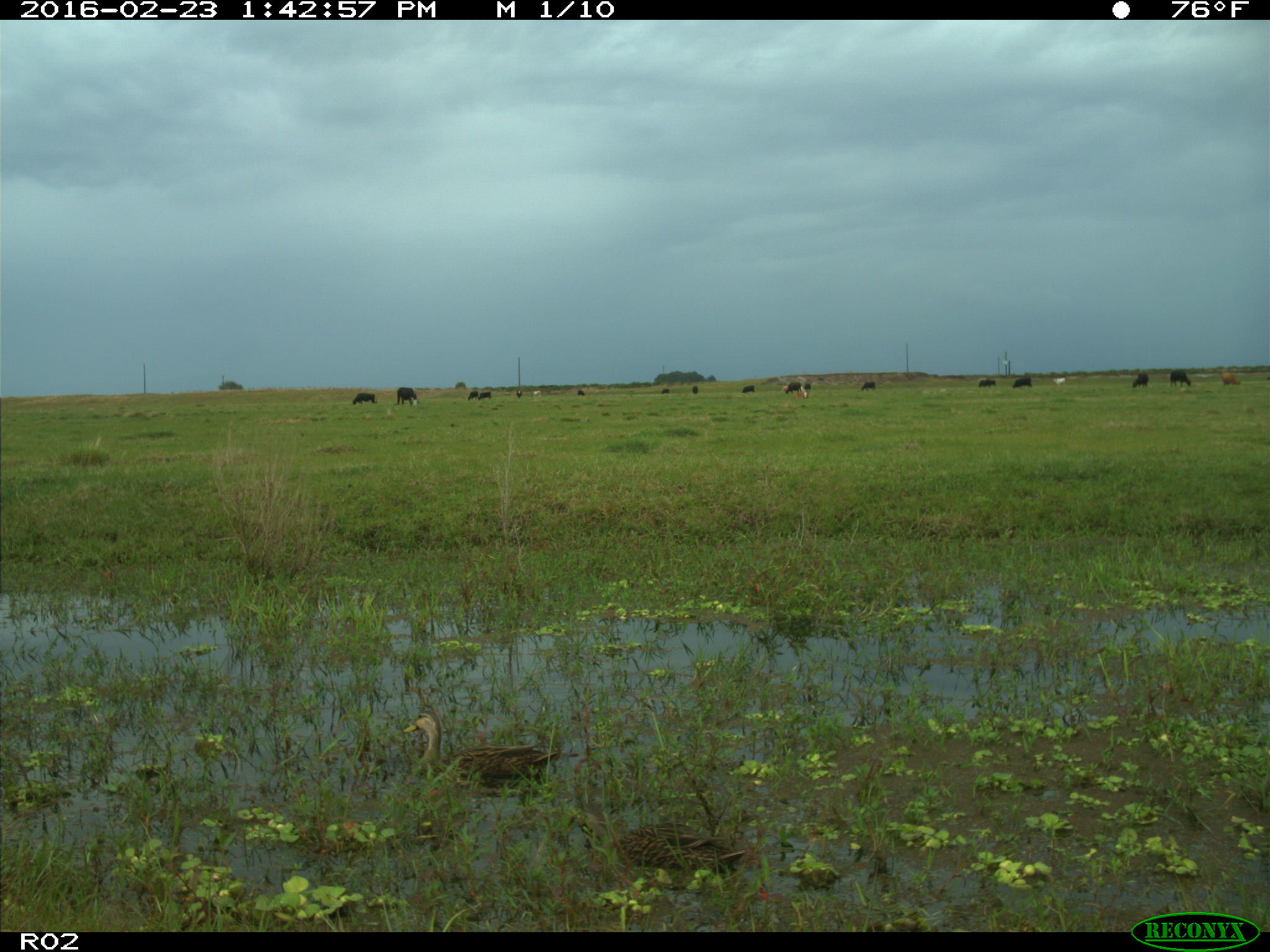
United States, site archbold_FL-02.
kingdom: Animalia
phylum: Chordata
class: Mammalia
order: Artiodactyla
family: Bovidae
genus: Bos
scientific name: Bos taurus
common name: domestic cow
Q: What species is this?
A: Bos taurus (domestic cow).